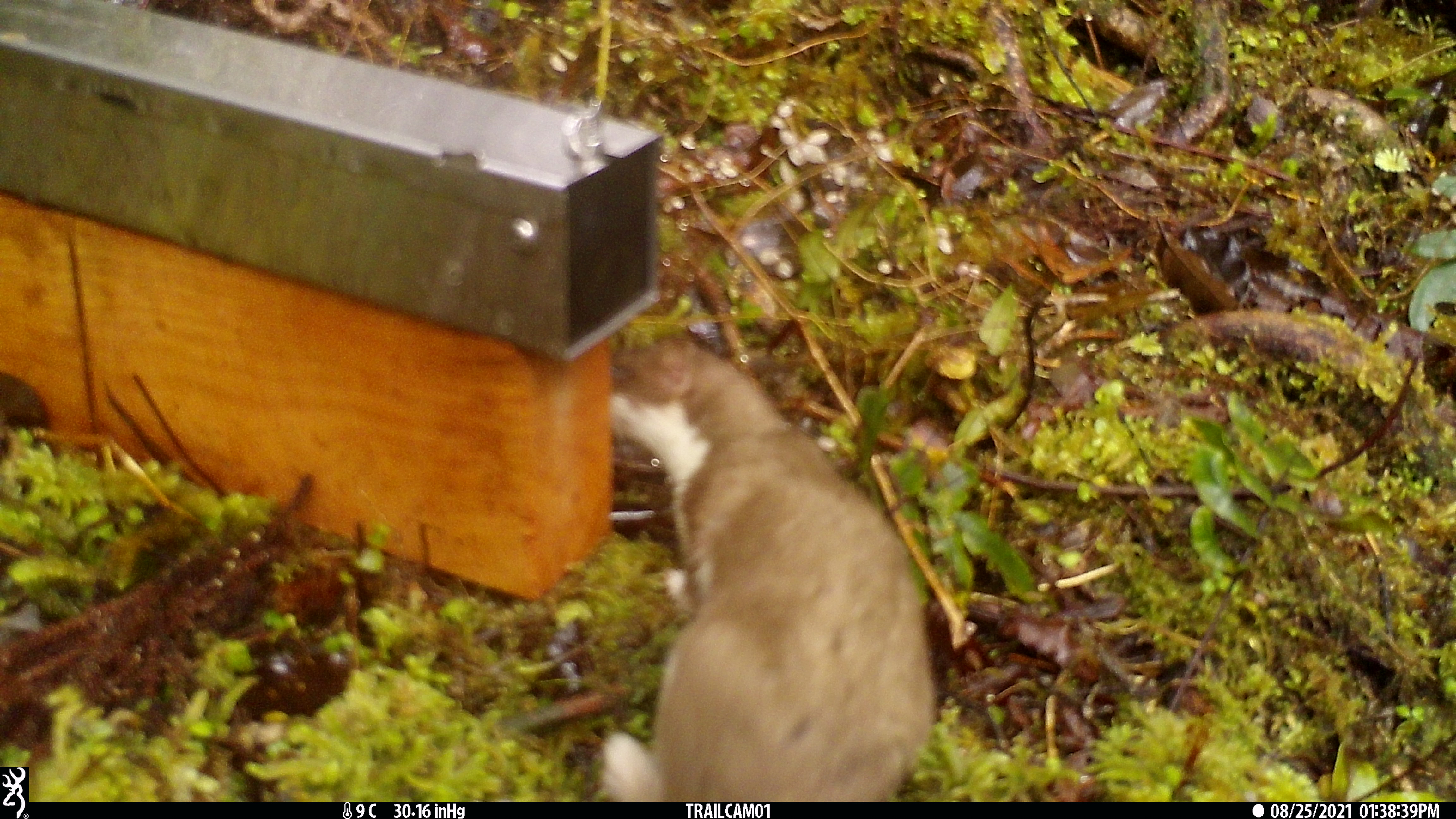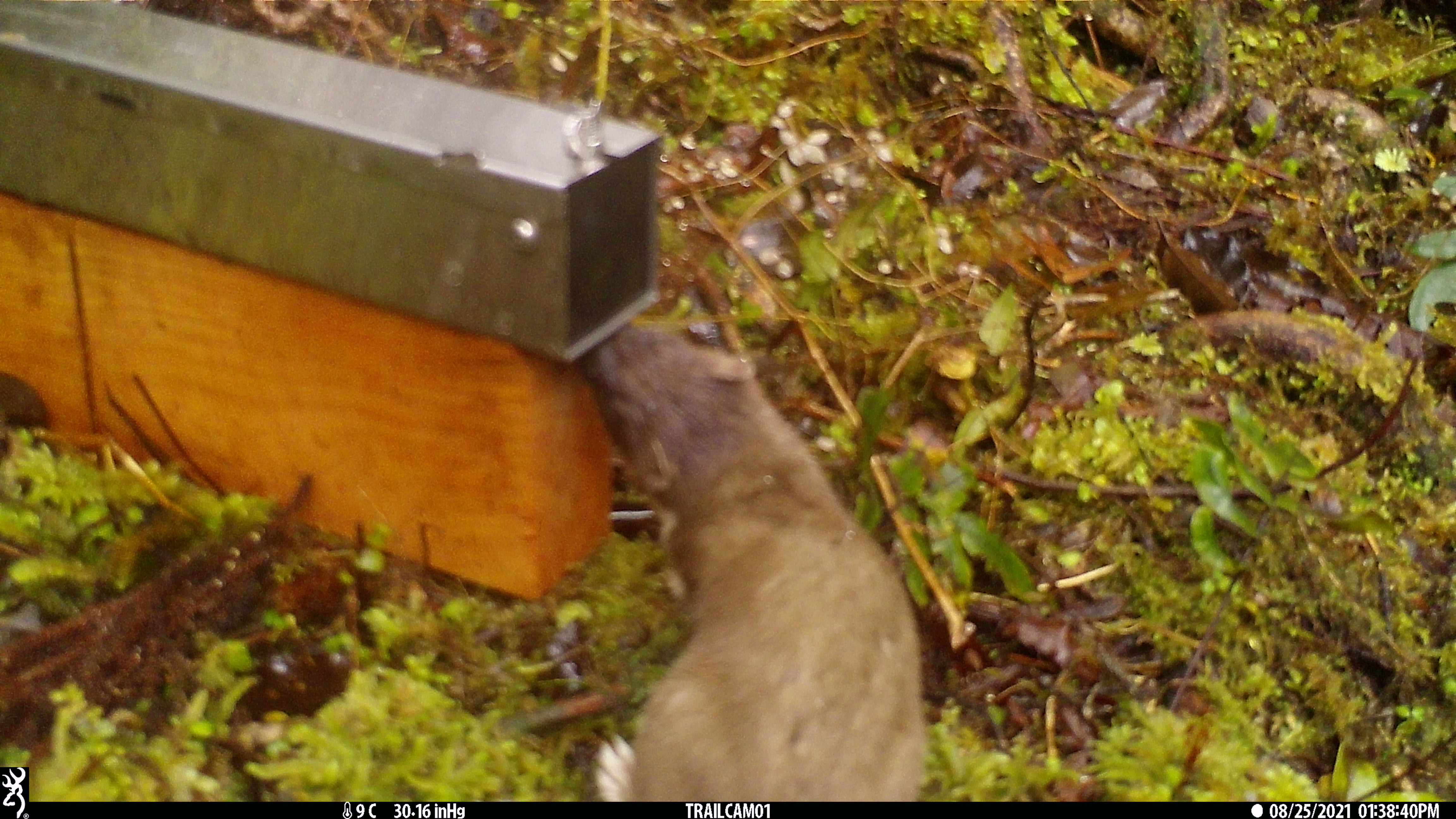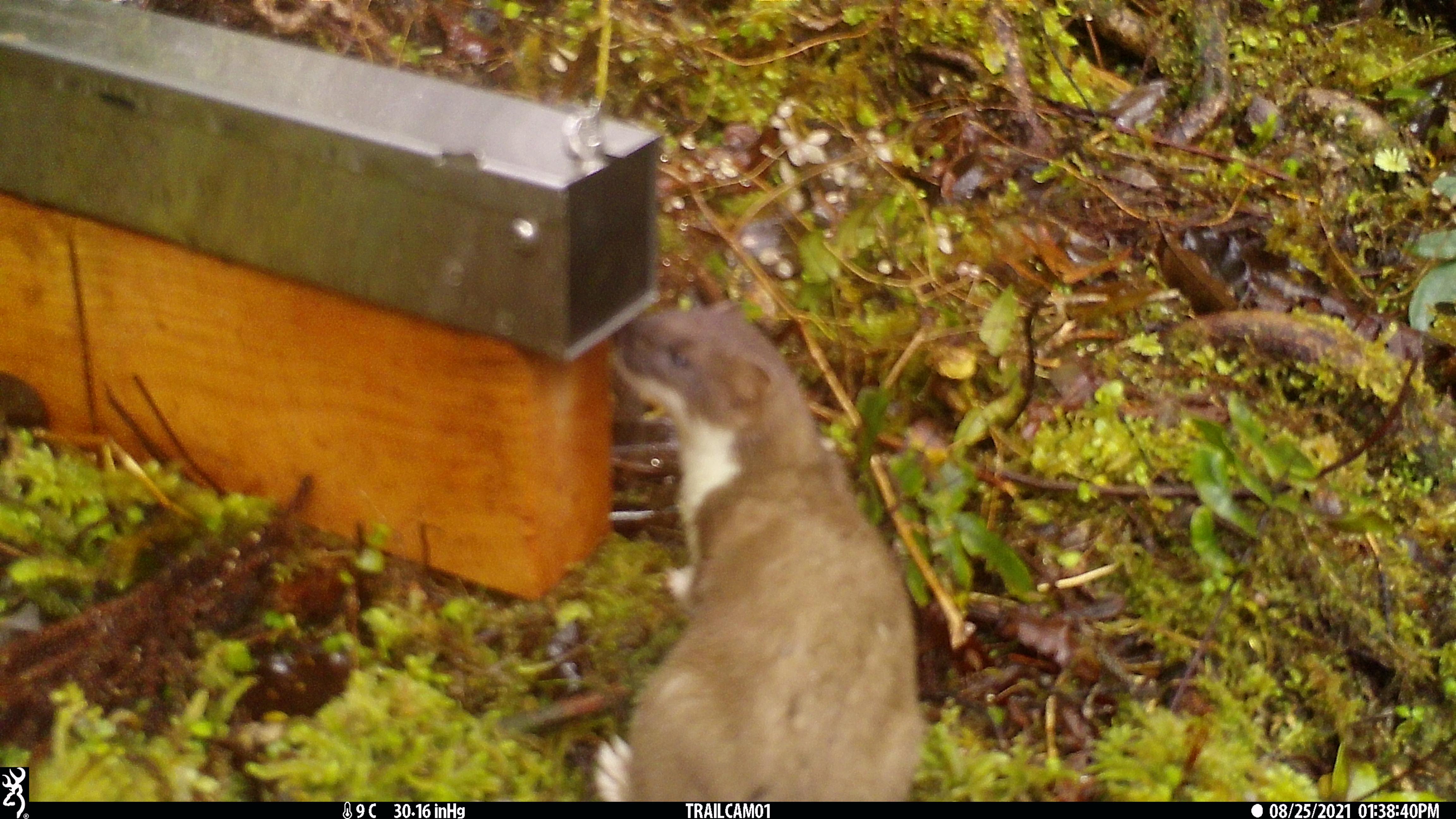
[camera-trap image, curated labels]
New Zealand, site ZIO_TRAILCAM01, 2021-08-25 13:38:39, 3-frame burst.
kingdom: Animalia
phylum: Chordata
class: Mammalia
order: Carnivora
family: Mustelidae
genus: Mustela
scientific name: Mustela erminea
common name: stoat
Stoat (Mustela erminea).